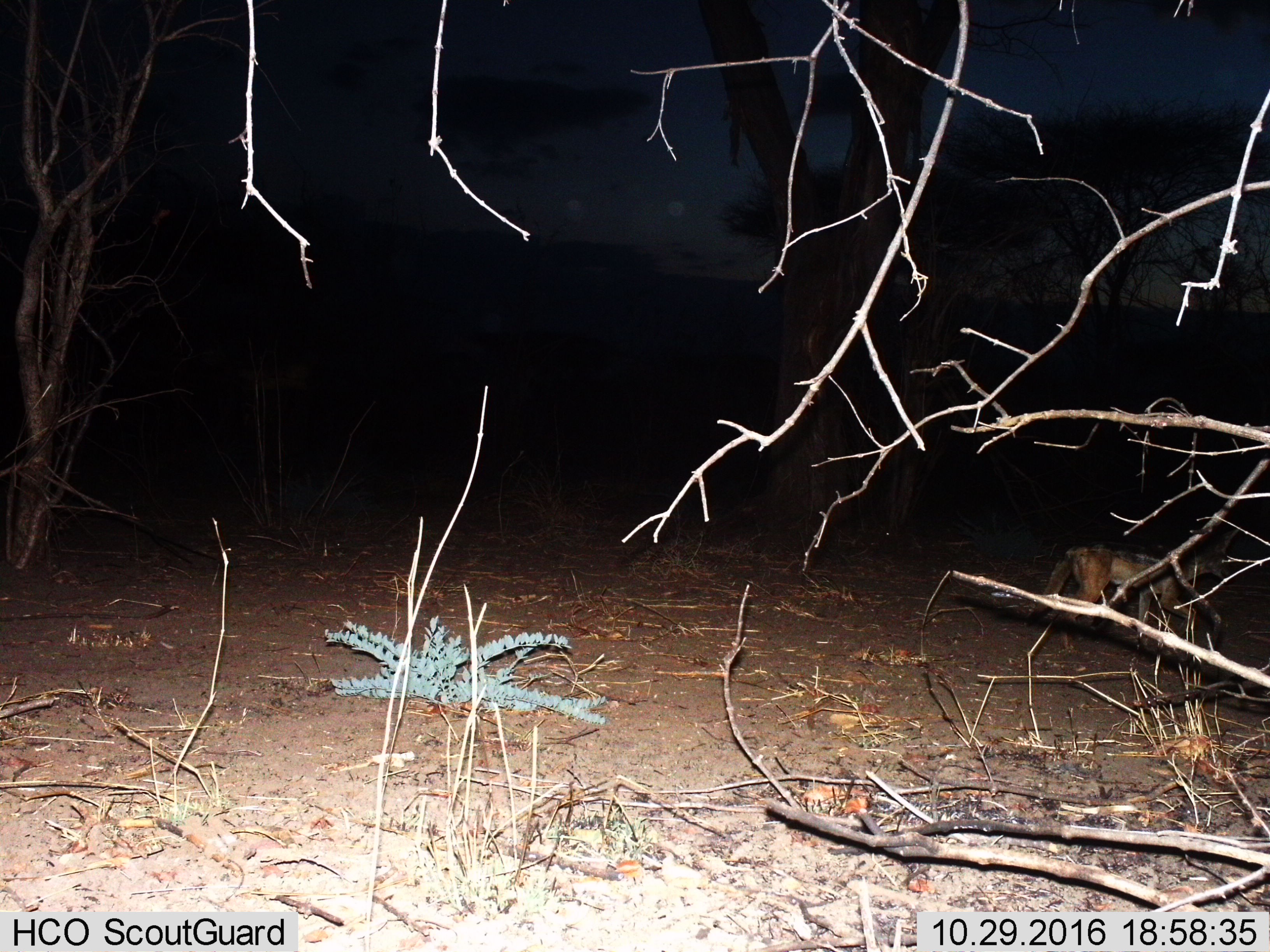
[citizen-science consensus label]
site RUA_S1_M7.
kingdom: Animalia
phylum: Chordata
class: Mammalia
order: Carnivora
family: Canidae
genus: Lupulella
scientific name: Lupulella mesomelas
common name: black-backed jackal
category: jackalblackbacked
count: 1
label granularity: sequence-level